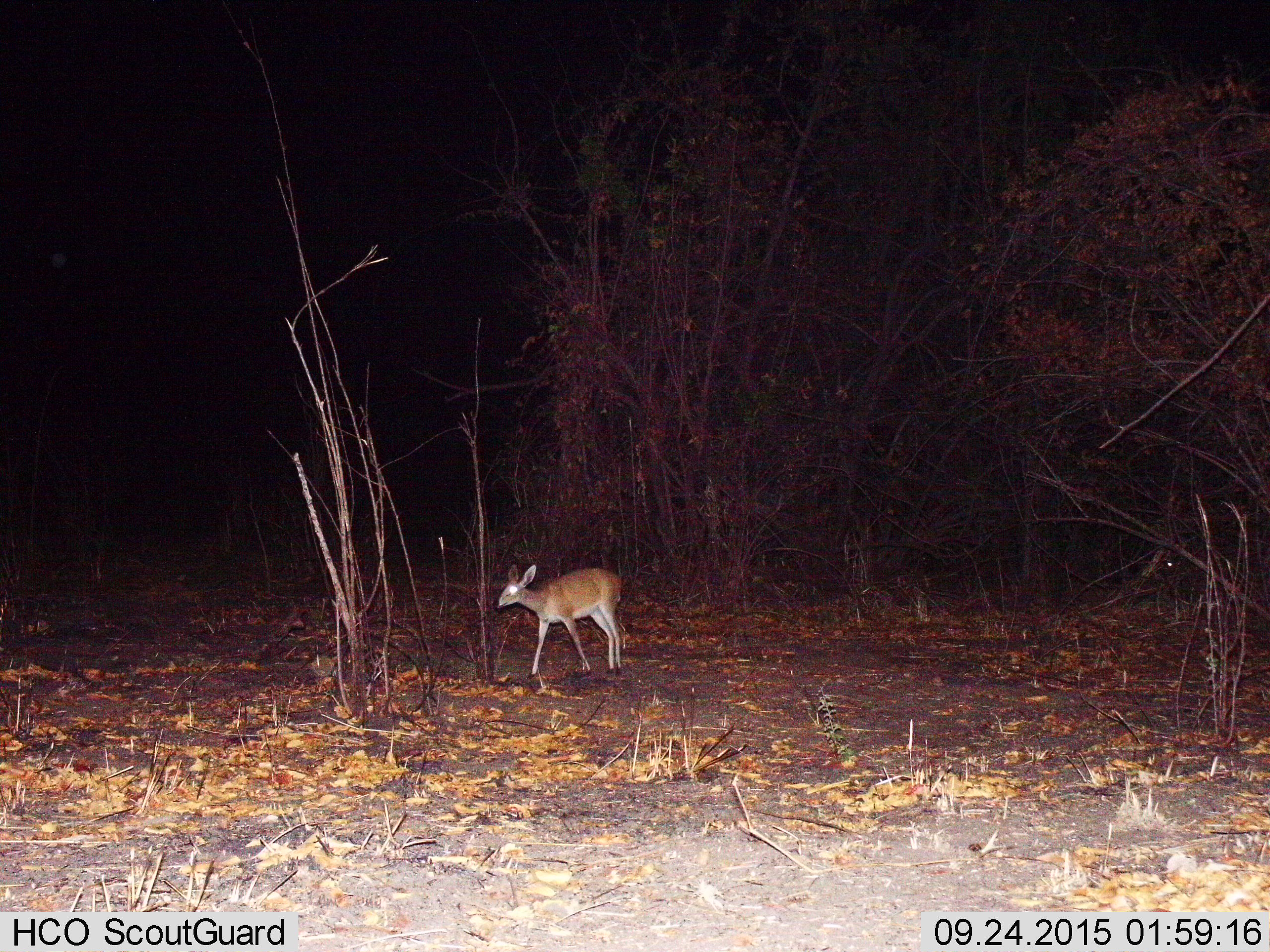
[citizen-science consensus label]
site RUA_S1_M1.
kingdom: Animalia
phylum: Chordata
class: Mammalia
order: Artiodactyla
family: Bovidae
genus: Sylvicapra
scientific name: Sylvicapra grimmia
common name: common duiker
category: duikercommongrey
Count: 1.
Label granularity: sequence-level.